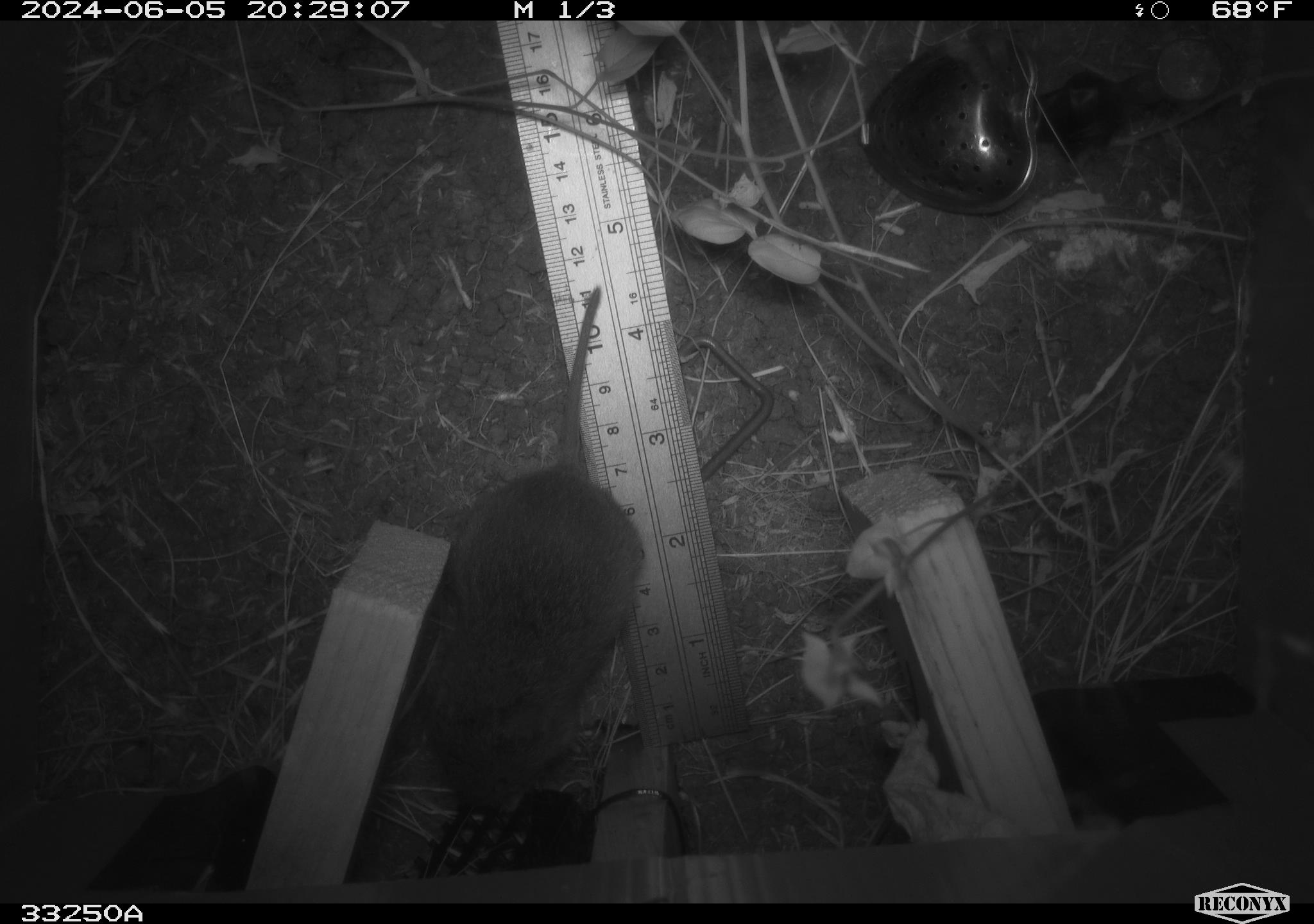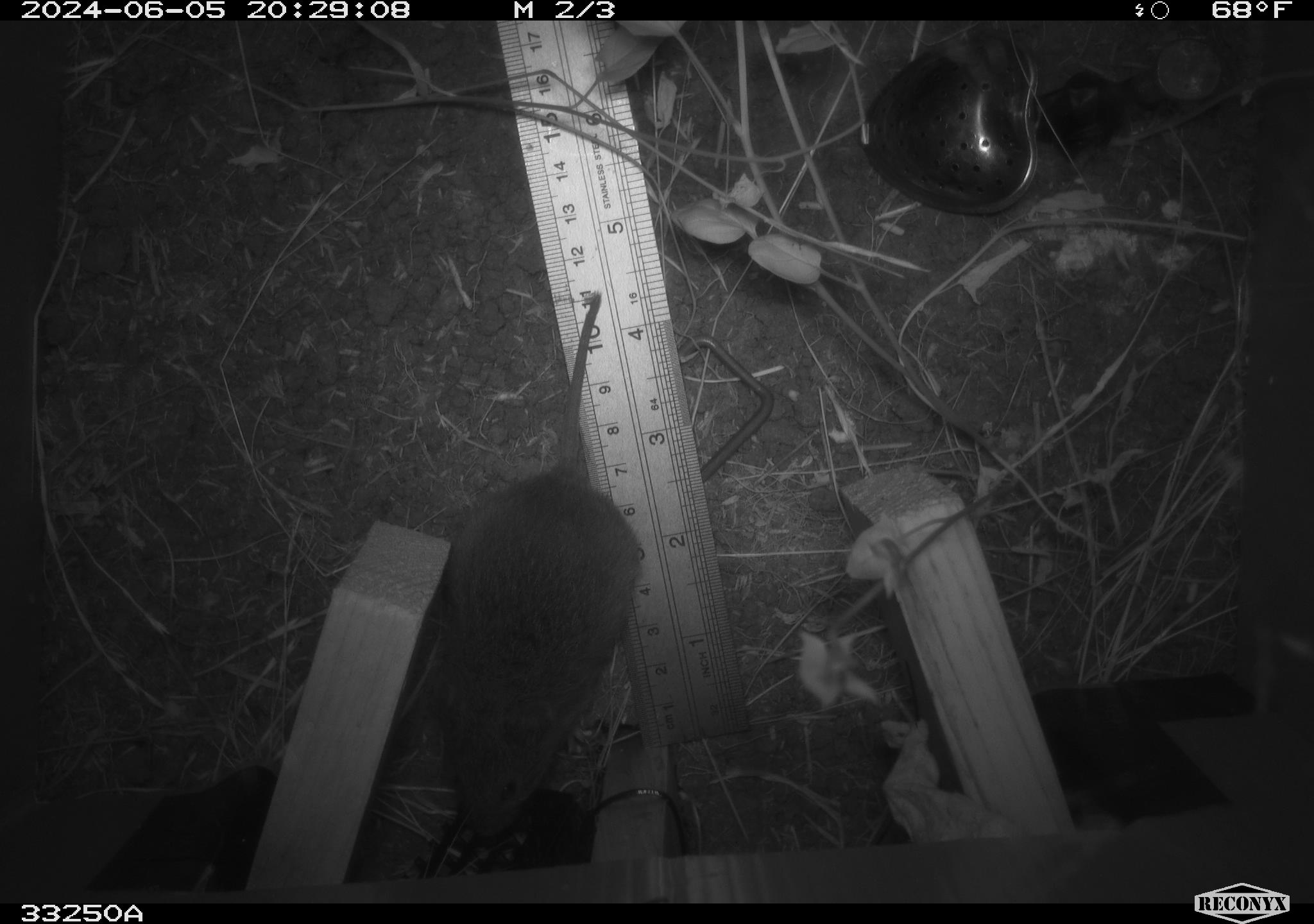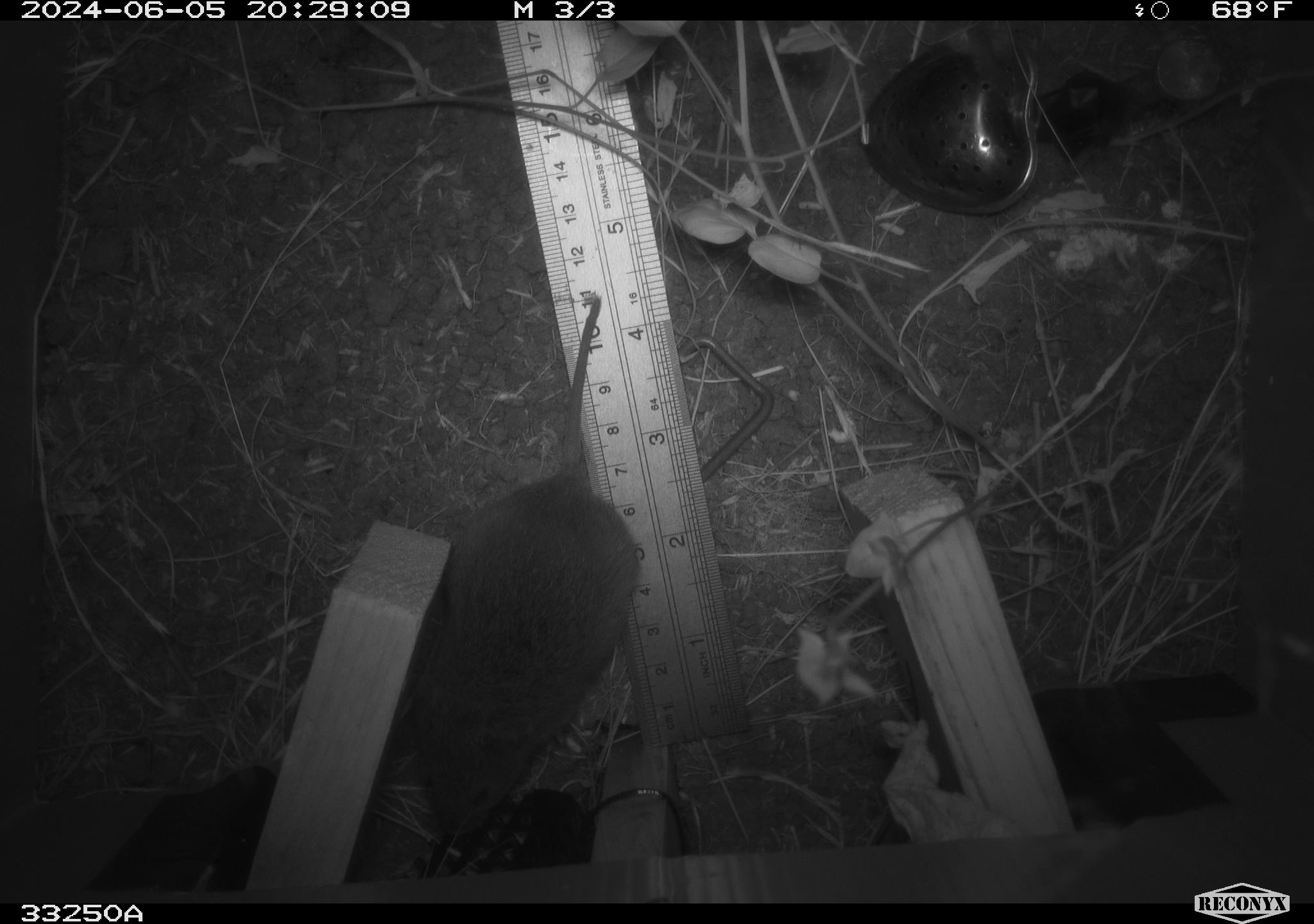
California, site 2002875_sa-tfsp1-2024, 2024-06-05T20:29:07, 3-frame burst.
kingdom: Animalia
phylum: Chordata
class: Mammalia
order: Rodentia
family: Cricetidae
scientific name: Arvicolinae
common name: voles, lemmings, and muskrats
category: arvicolinae subfamily